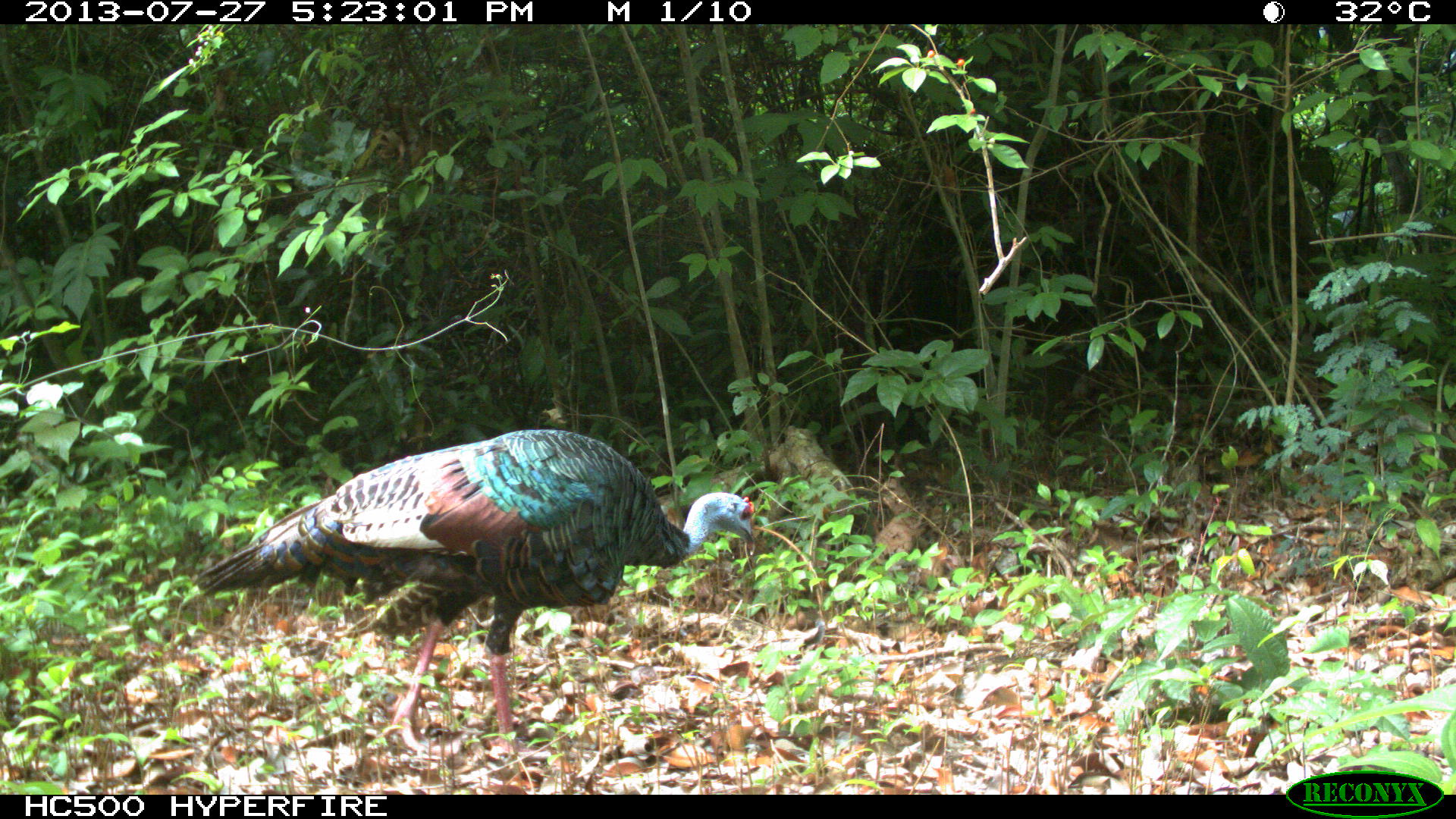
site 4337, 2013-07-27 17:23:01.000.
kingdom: Animalia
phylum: Chordata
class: Aves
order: Galliformes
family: Phasianidae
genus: Meleagris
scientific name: Meleagris ocellata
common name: ocellated turkey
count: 1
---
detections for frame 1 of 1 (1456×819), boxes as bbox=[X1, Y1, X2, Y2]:
meleagris ocellata: bbox=[196, 427, 761, 756]